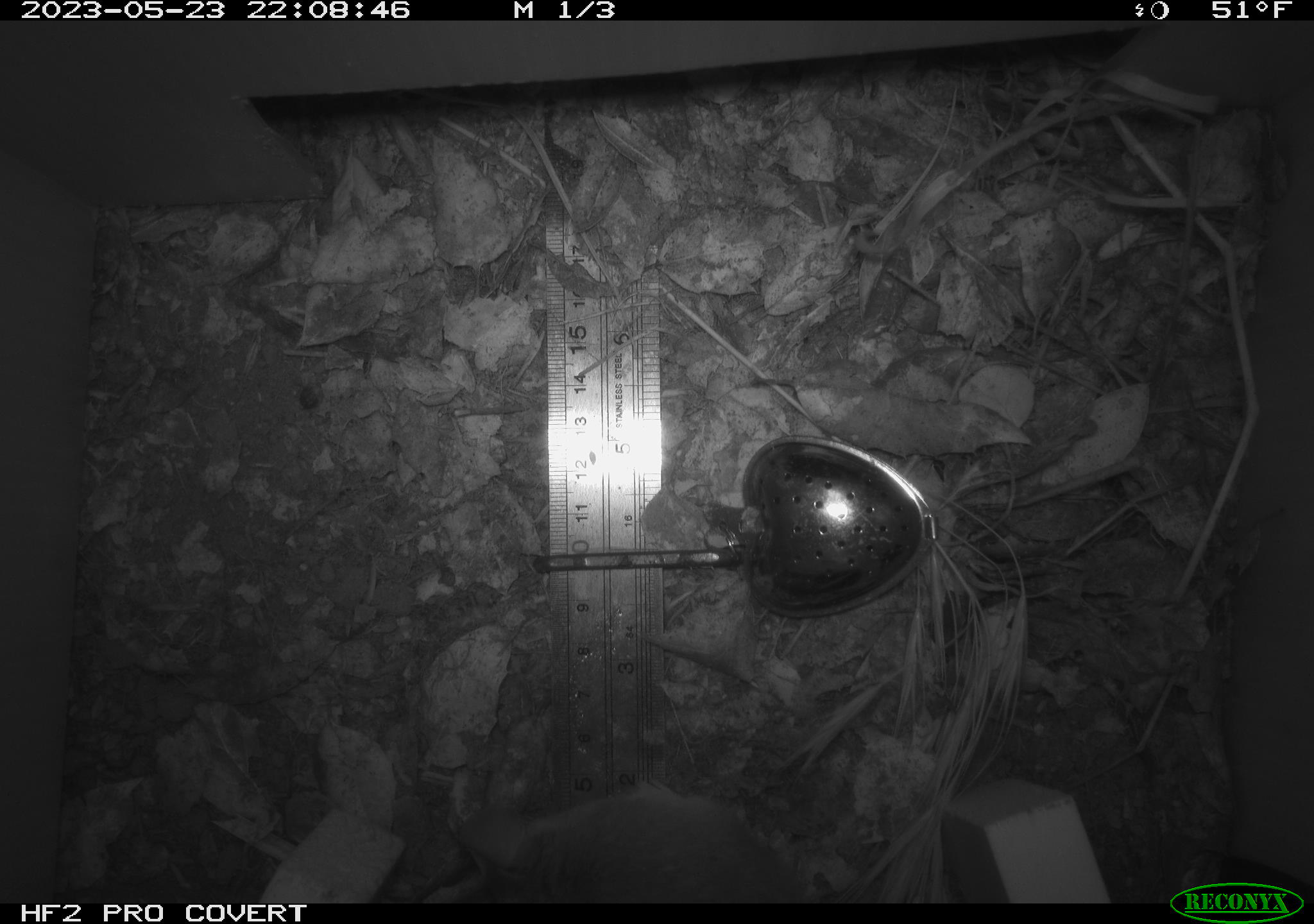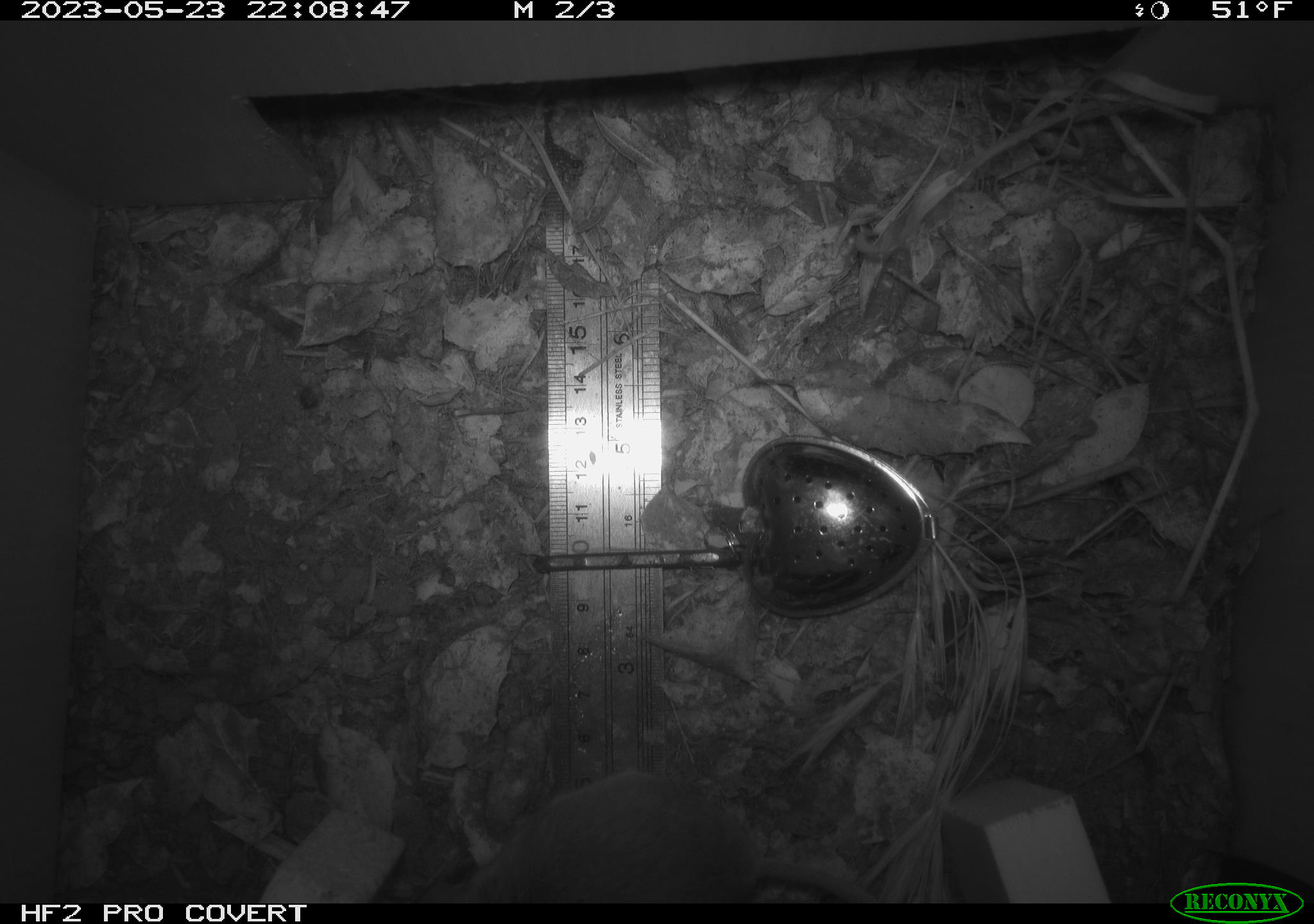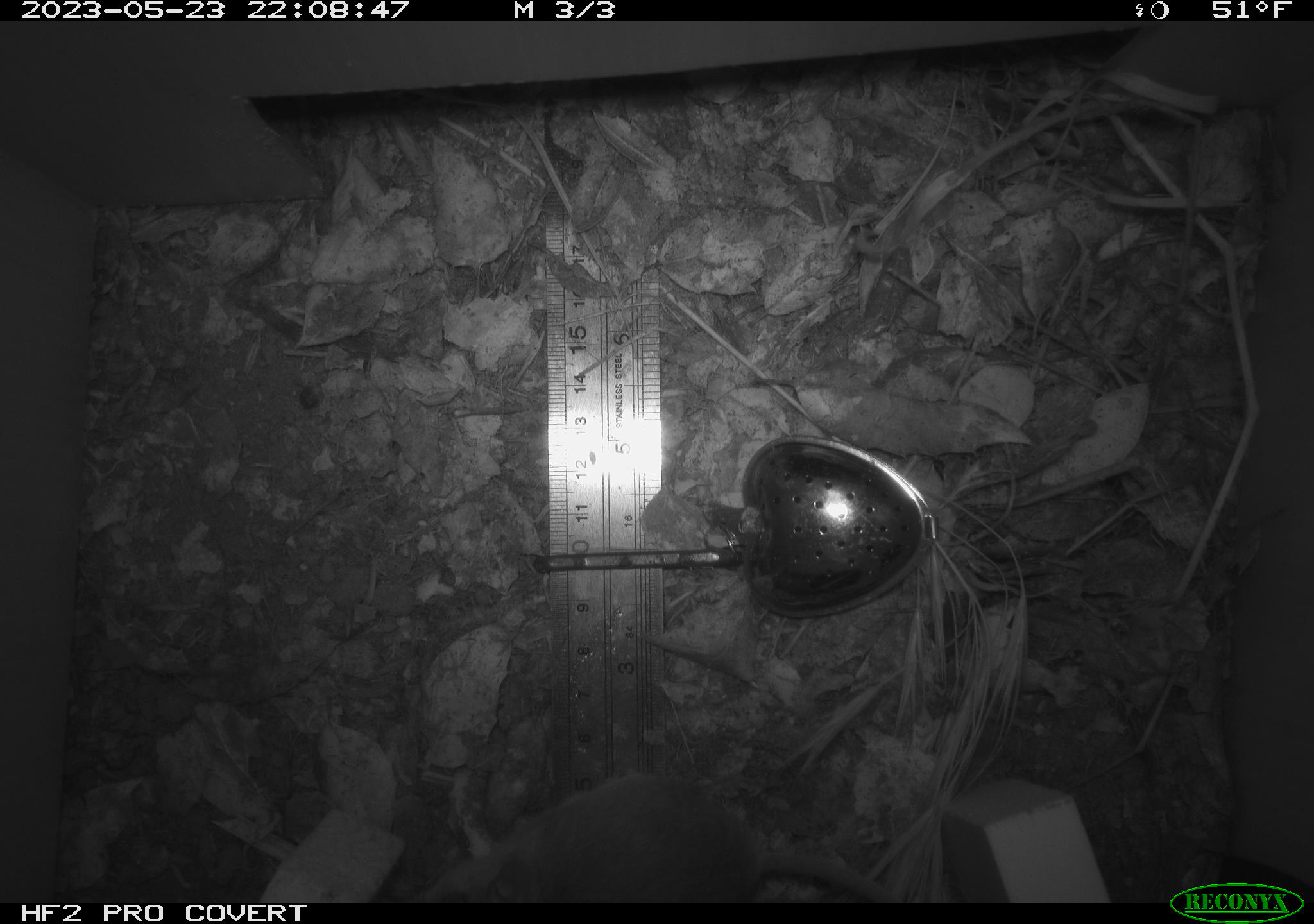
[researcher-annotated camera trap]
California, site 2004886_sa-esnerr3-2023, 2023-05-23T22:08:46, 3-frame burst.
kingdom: Animalia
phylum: Chordata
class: Mammalia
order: Rodentia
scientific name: Rodentia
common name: mouse species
Mouse species (Rodentia).